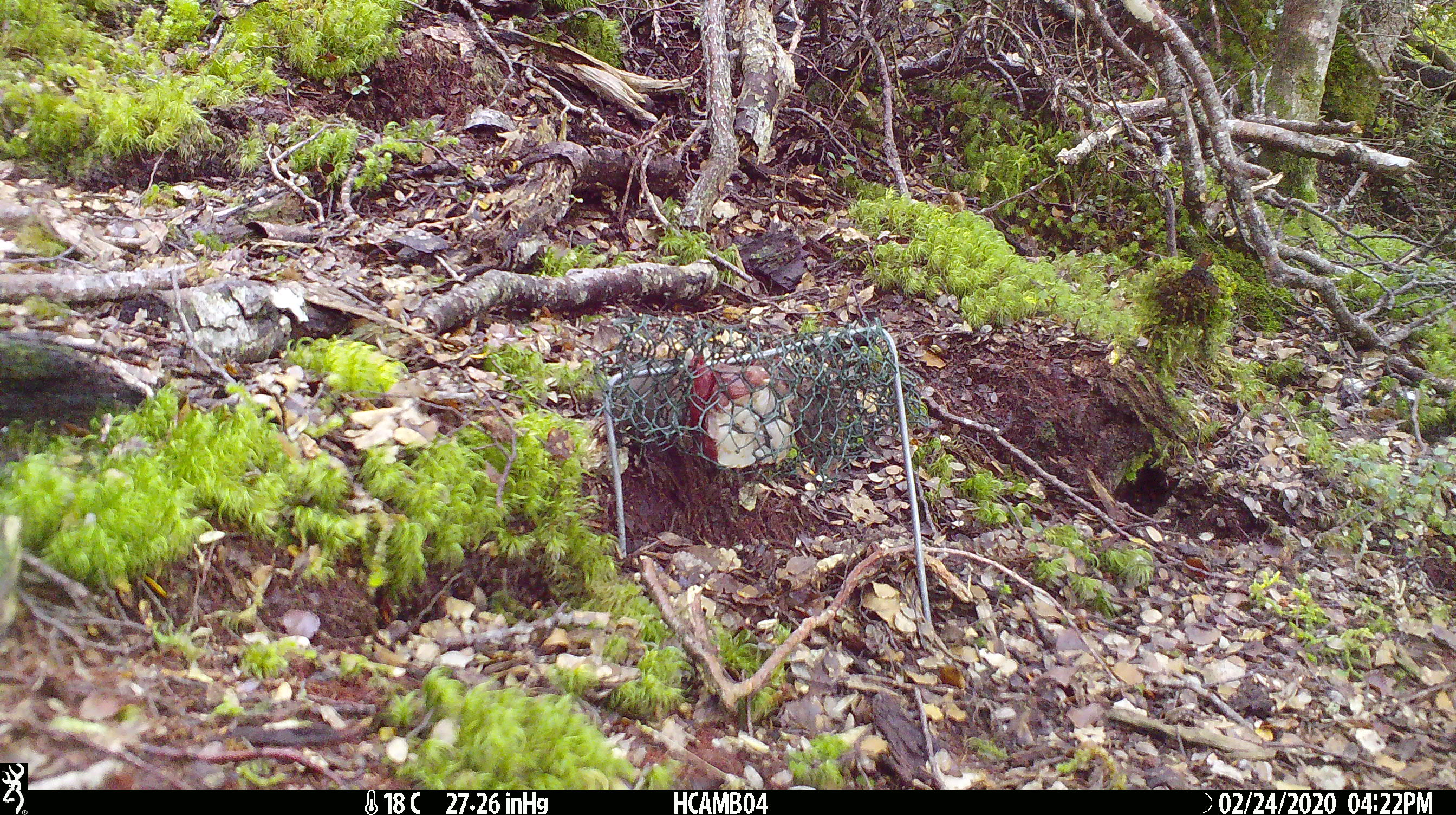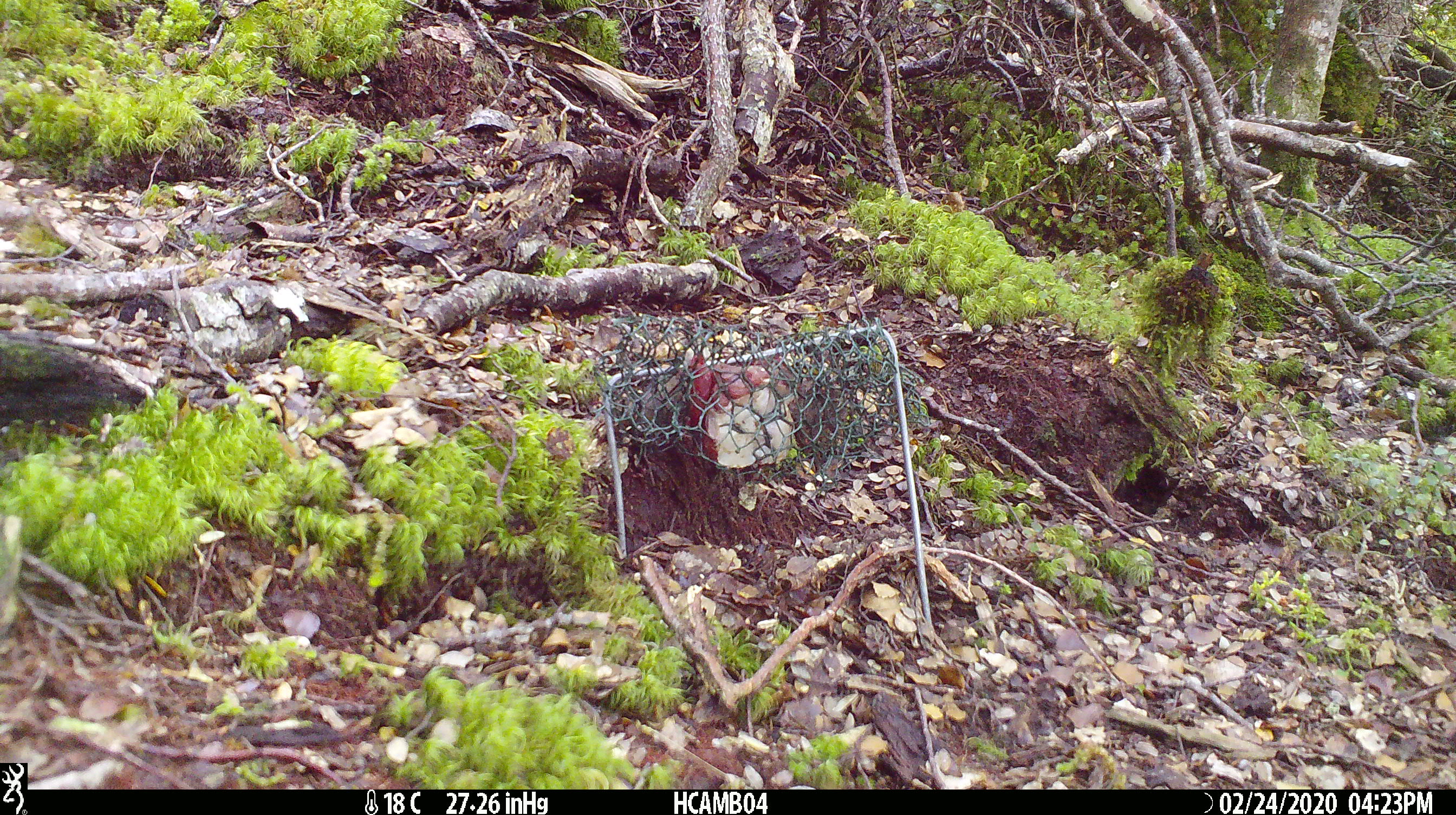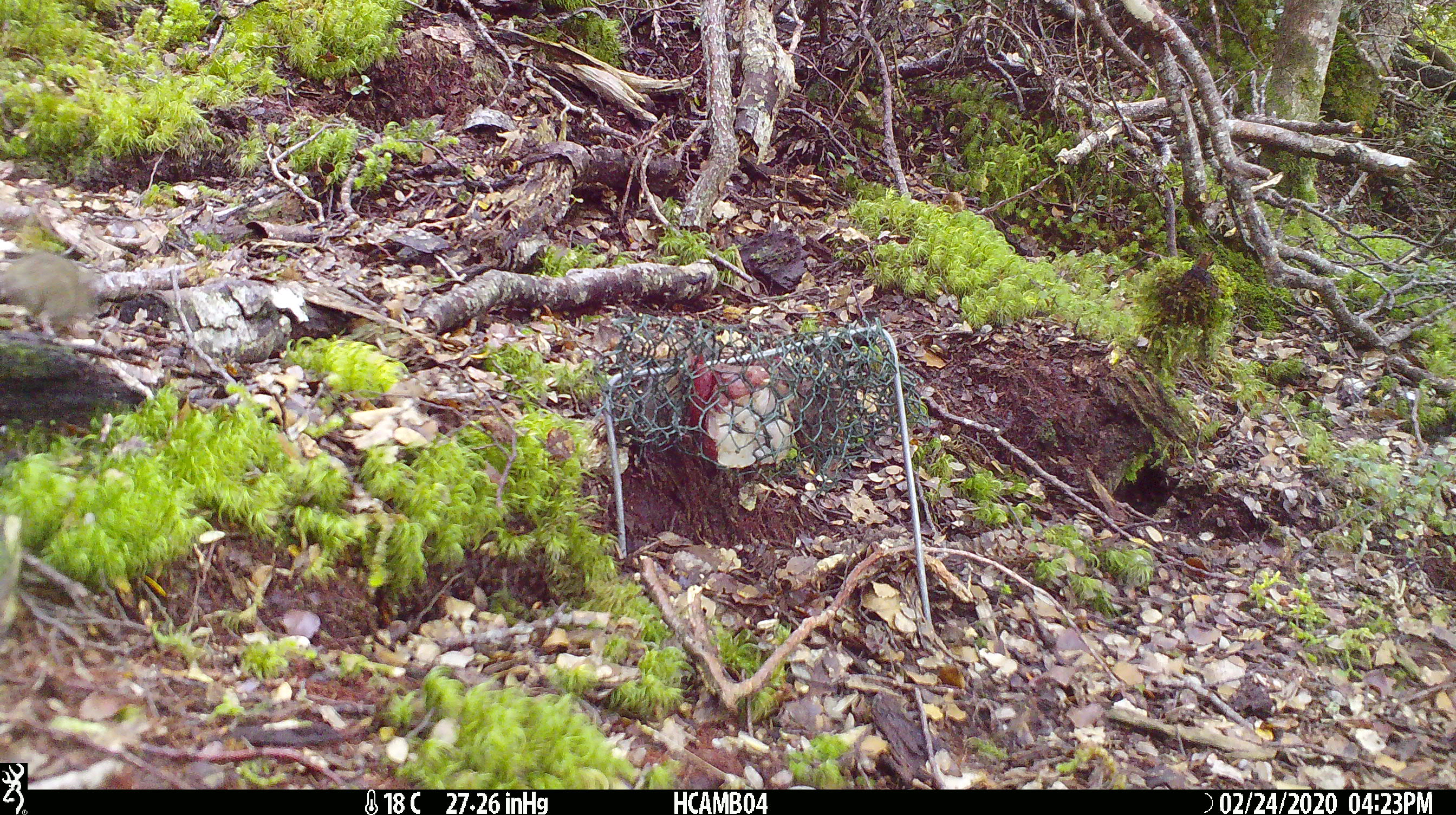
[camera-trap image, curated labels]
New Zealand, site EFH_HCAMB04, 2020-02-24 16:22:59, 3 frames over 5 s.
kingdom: Animalia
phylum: Chordata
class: Mammalia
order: Rodentia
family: Muridae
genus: Mus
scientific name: Mus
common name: mouse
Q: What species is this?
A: Mouse (Mus).